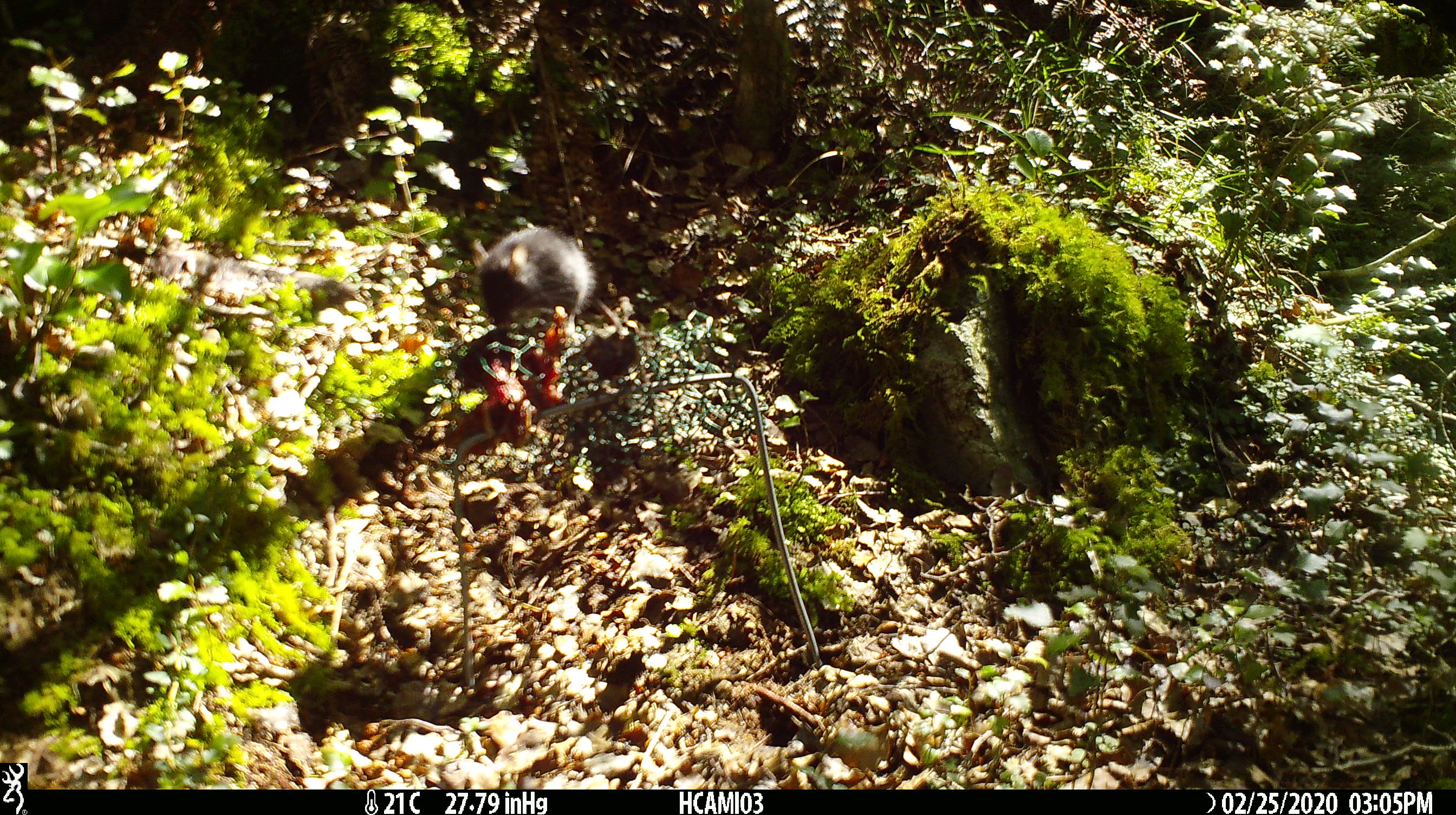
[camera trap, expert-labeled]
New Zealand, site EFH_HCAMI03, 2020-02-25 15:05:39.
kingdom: Animalia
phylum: Chordata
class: Mammalia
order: Rodentia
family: Muridae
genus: Mus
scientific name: Mus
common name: mouse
Mouse (Mus).